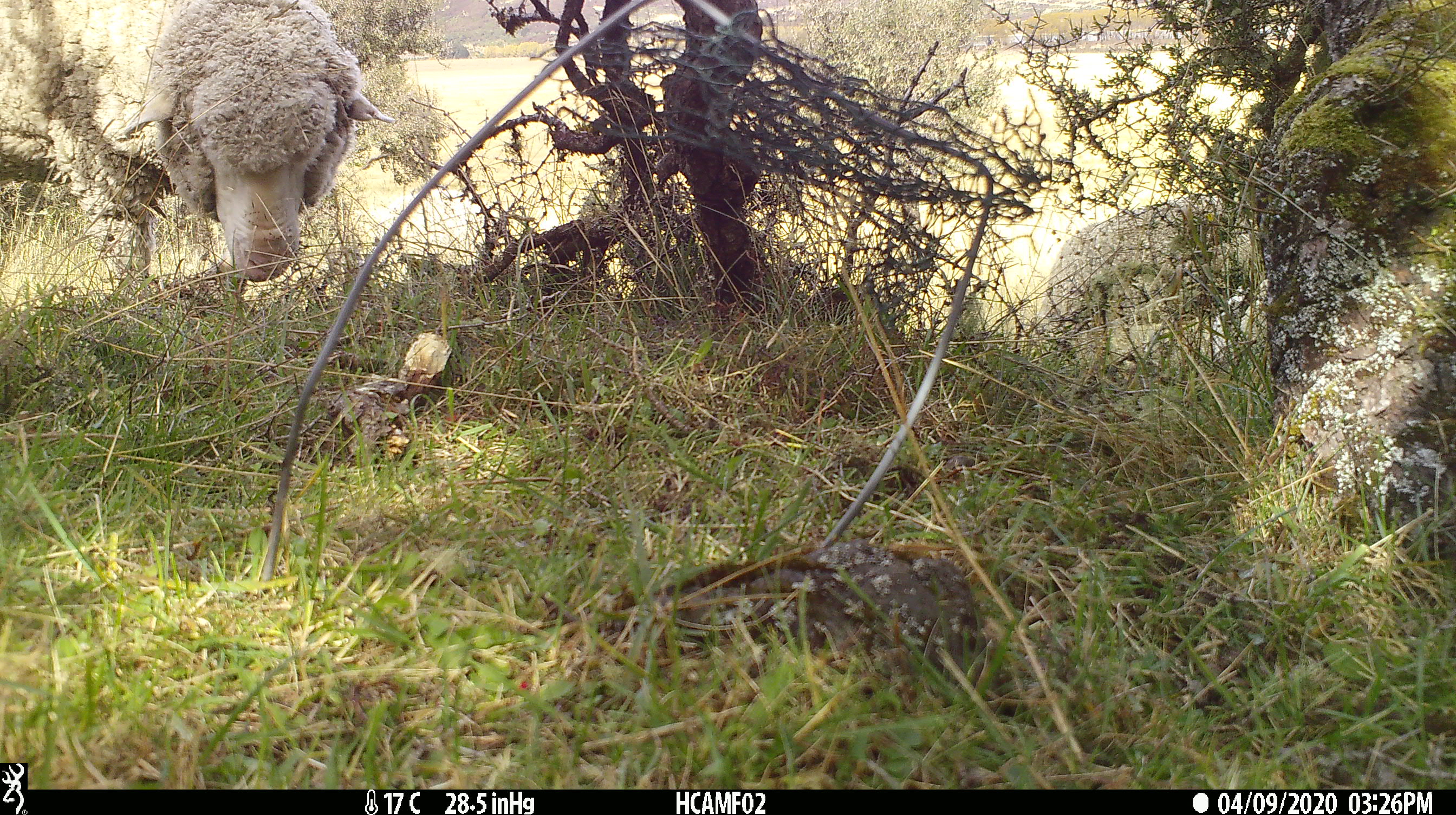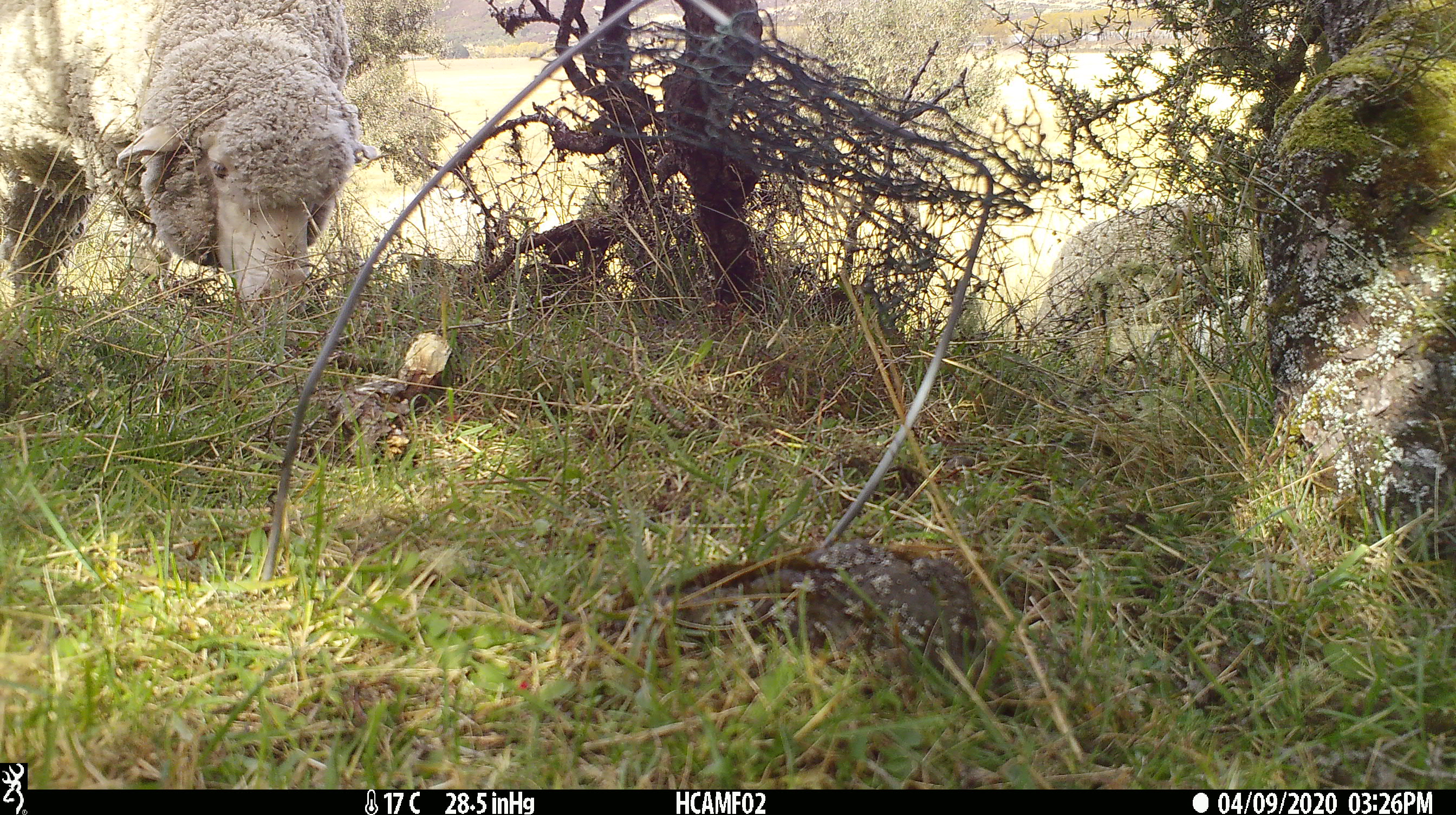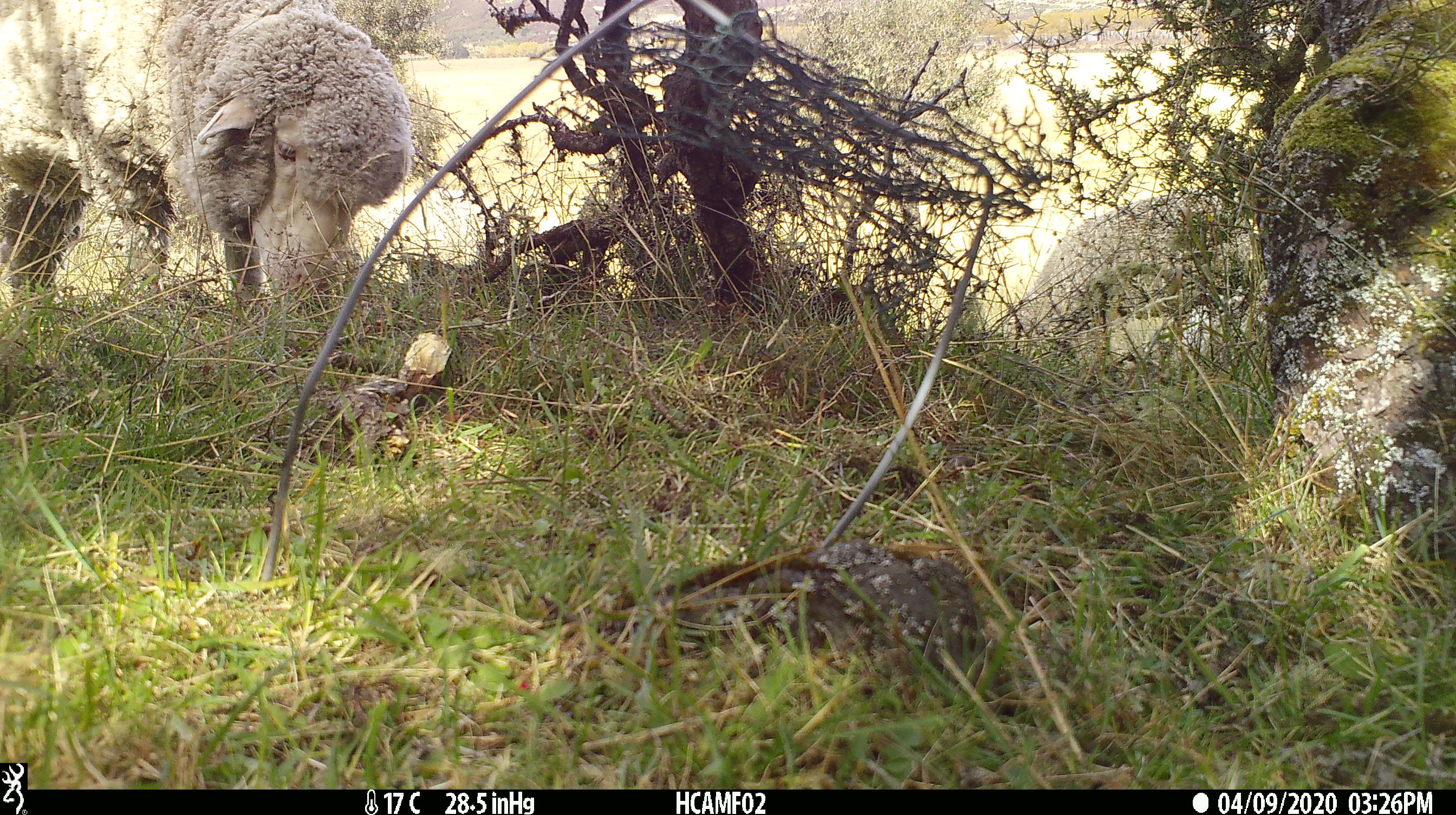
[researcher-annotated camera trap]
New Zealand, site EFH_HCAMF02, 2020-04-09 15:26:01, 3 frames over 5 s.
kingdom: Animalia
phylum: Chordata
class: Mammalia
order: Artiodactyla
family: Bovidae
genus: Ovis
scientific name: Ovis aries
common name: domestic sheep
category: sheep